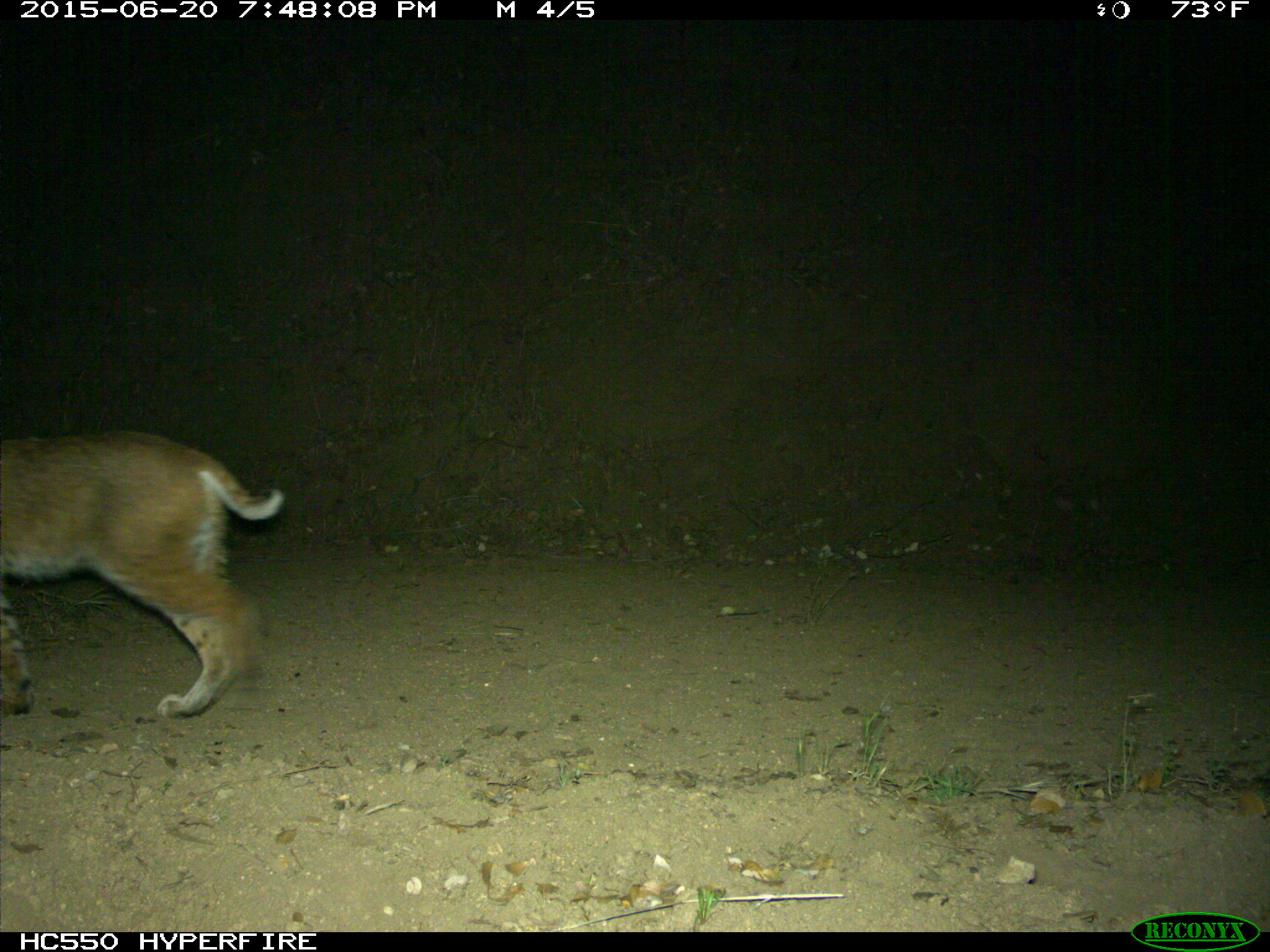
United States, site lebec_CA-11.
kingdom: Animalia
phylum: Chordata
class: Mammalia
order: Carnivora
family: Felidae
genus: Lynx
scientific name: Lynx rufus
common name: bobcat